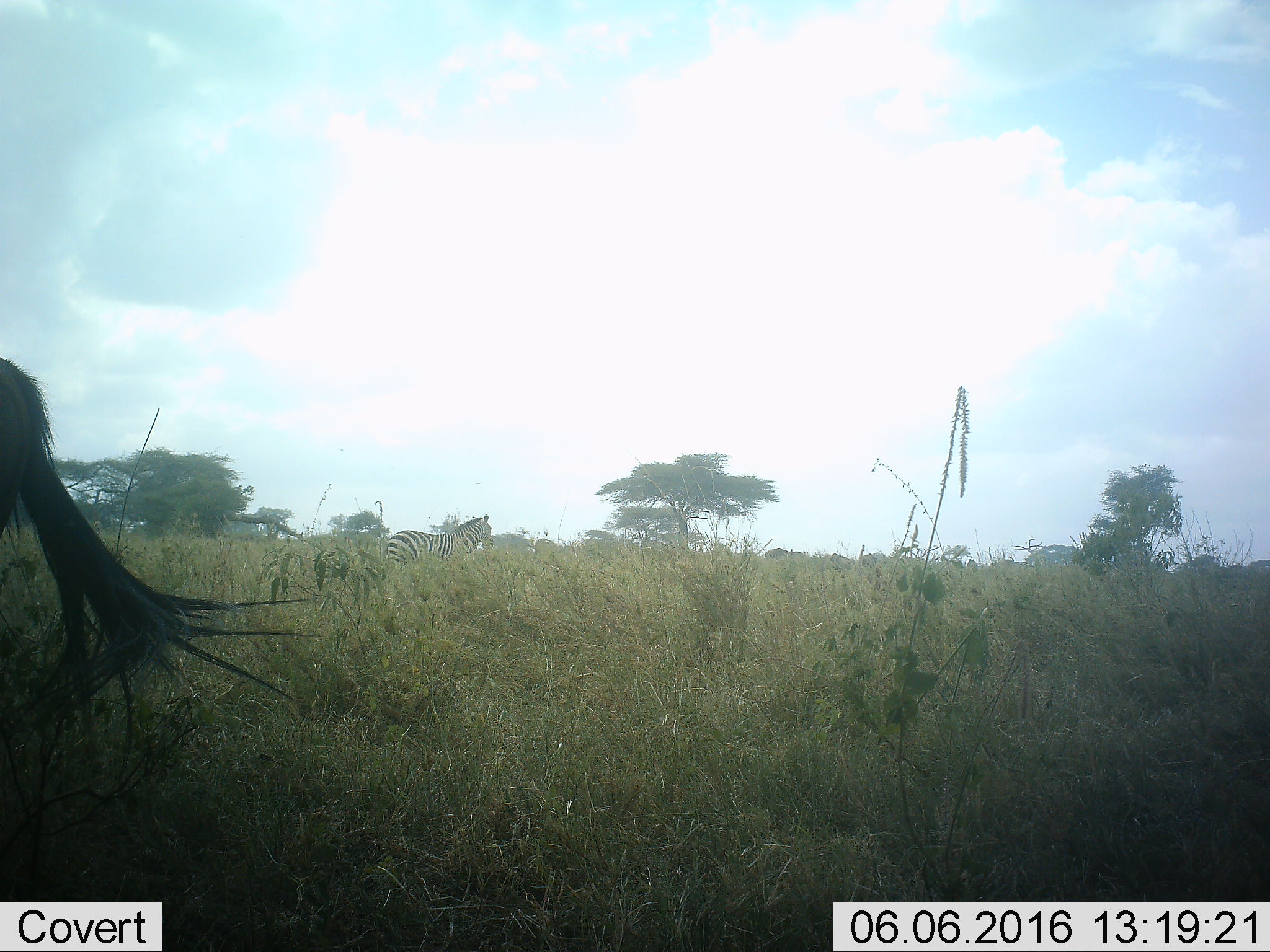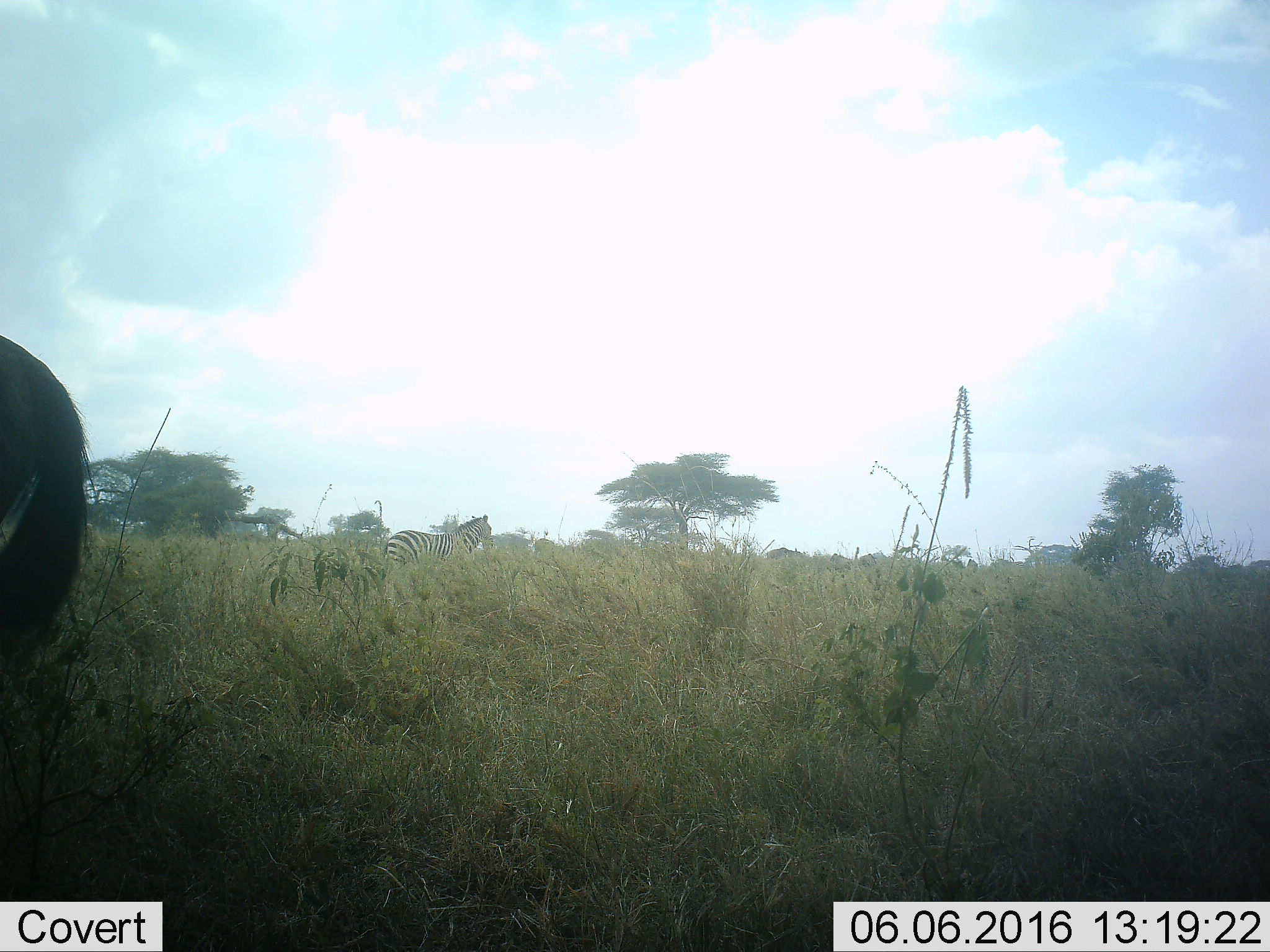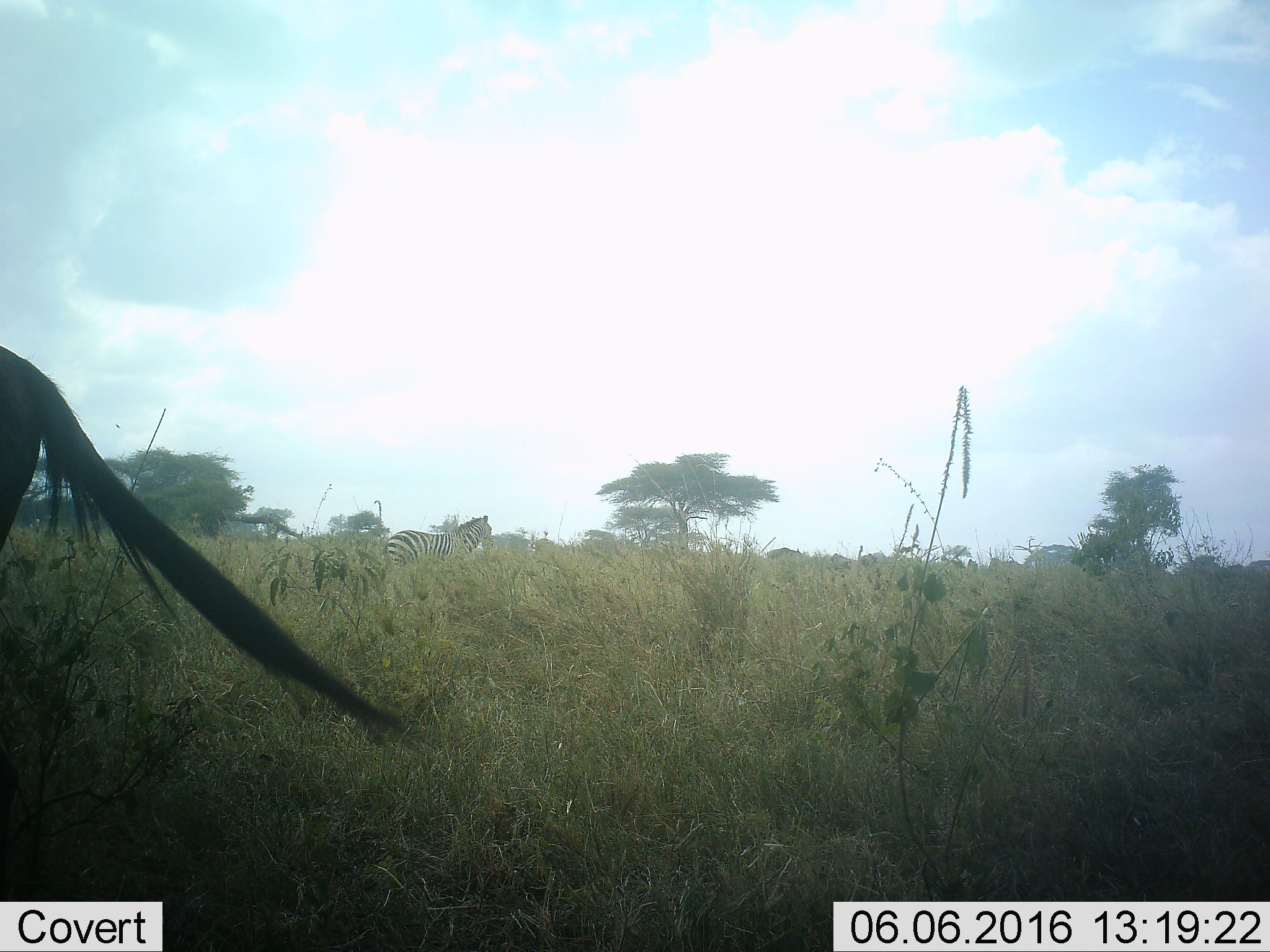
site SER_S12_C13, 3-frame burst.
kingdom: Animalia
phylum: Chordata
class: Mammalia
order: Artiodactyla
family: Bovidae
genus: Connochaetes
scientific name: Connochaetes taurinus taurinus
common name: blue wildebeest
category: wildebeestblue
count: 5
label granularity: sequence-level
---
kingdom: Animalia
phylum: Chordata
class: Mammalia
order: Perissodactyla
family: Equidae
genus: Equus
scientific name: Equus quagga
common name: plains zebra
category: zebraplains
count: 2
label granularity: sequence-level